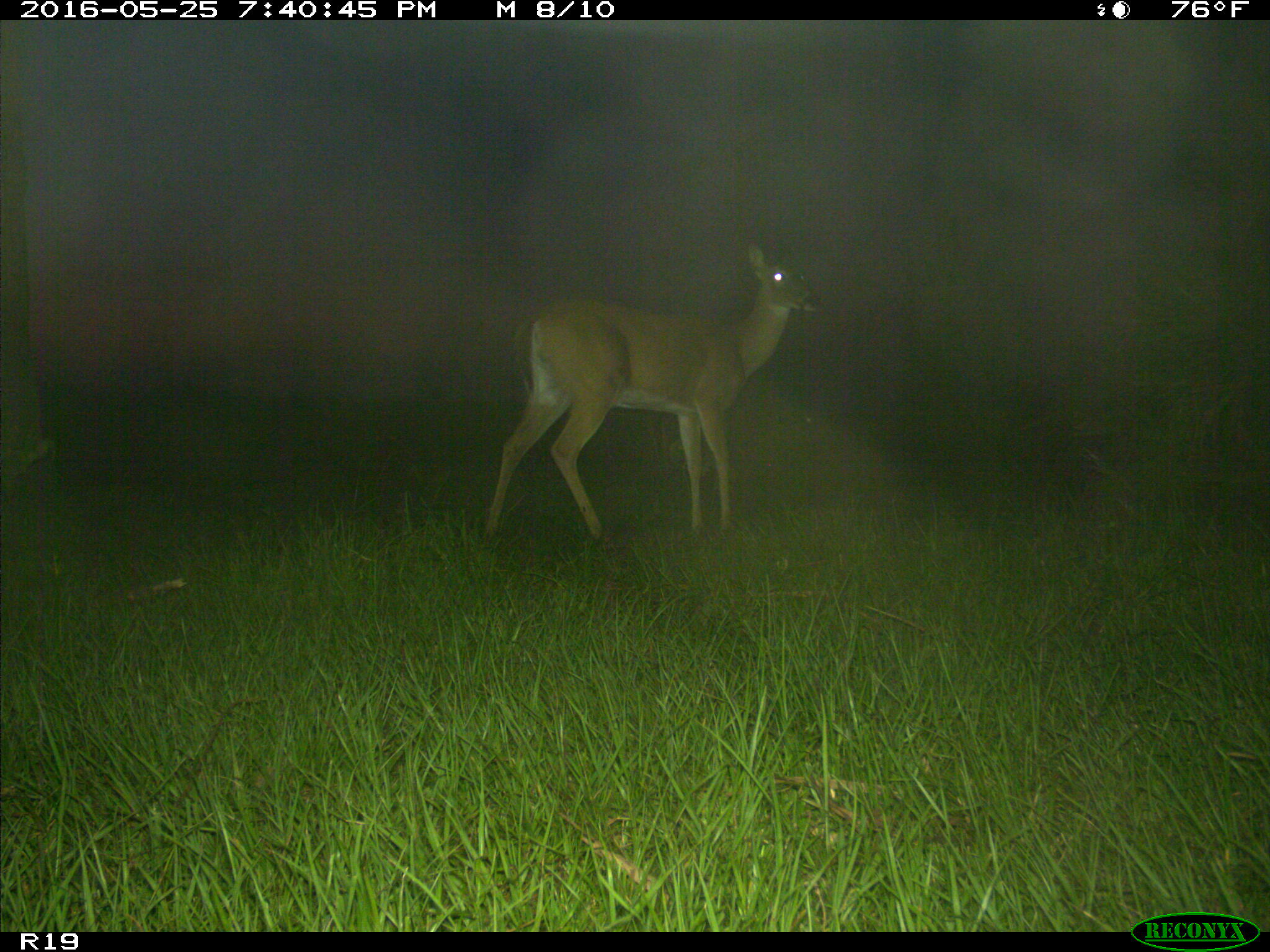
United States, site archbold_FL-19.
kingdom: Animalia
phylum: Chordata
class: Mammalia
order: Artiodactyla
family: Cervidae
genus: Odocoileus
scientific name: Odocoileus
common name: deer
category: unidentified deer